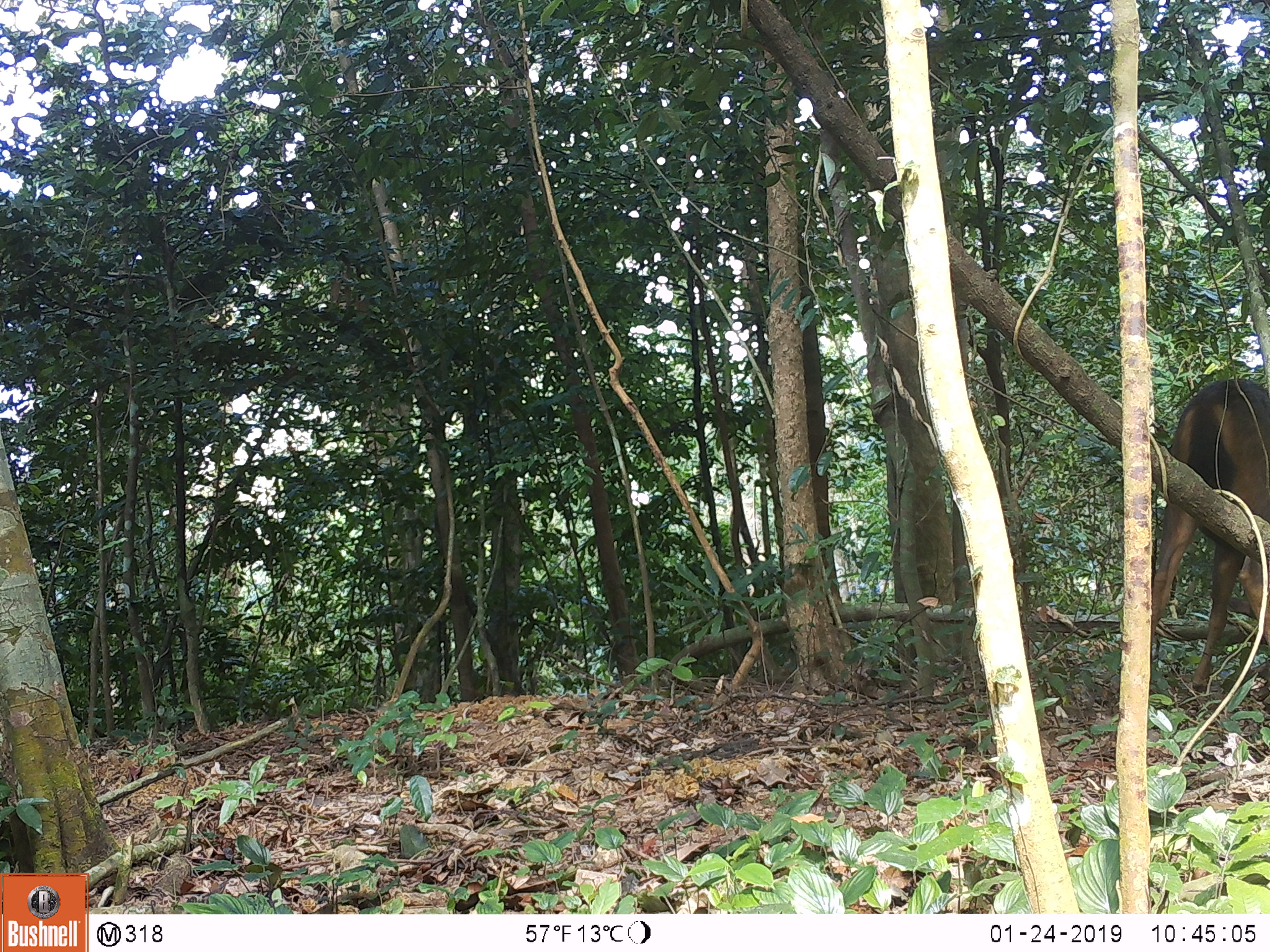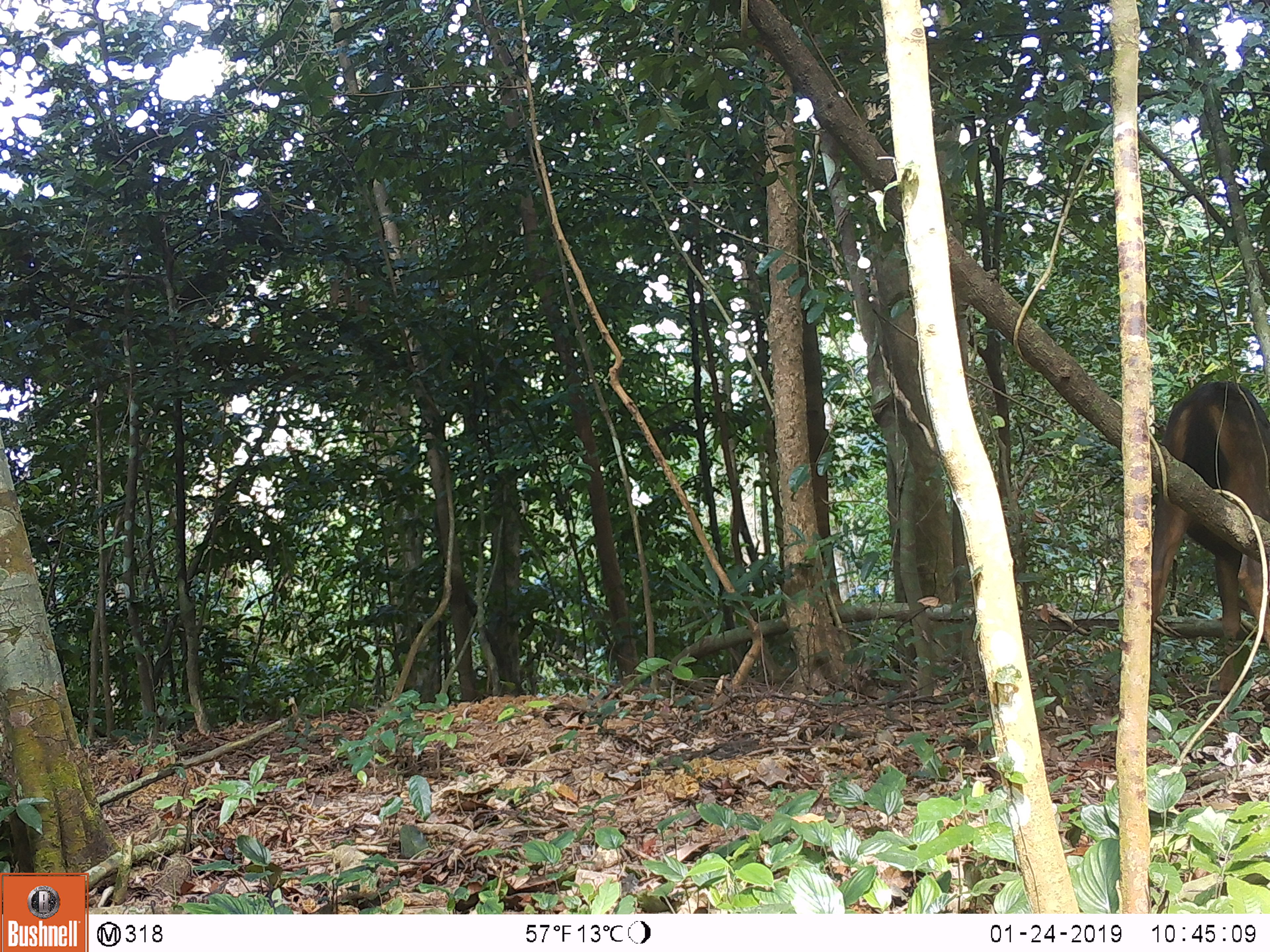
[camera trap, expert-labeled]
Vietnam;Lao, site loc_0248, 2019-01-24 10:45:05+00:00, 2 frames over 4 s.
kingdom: Animalia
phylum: Chordata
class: Mammalia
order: Artiodactyla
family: Cervidae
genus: Rusa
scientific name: Rusa unicolor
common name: sambar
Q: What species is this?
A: Sambar (Rusa unicolor).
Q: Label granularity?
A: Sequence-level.